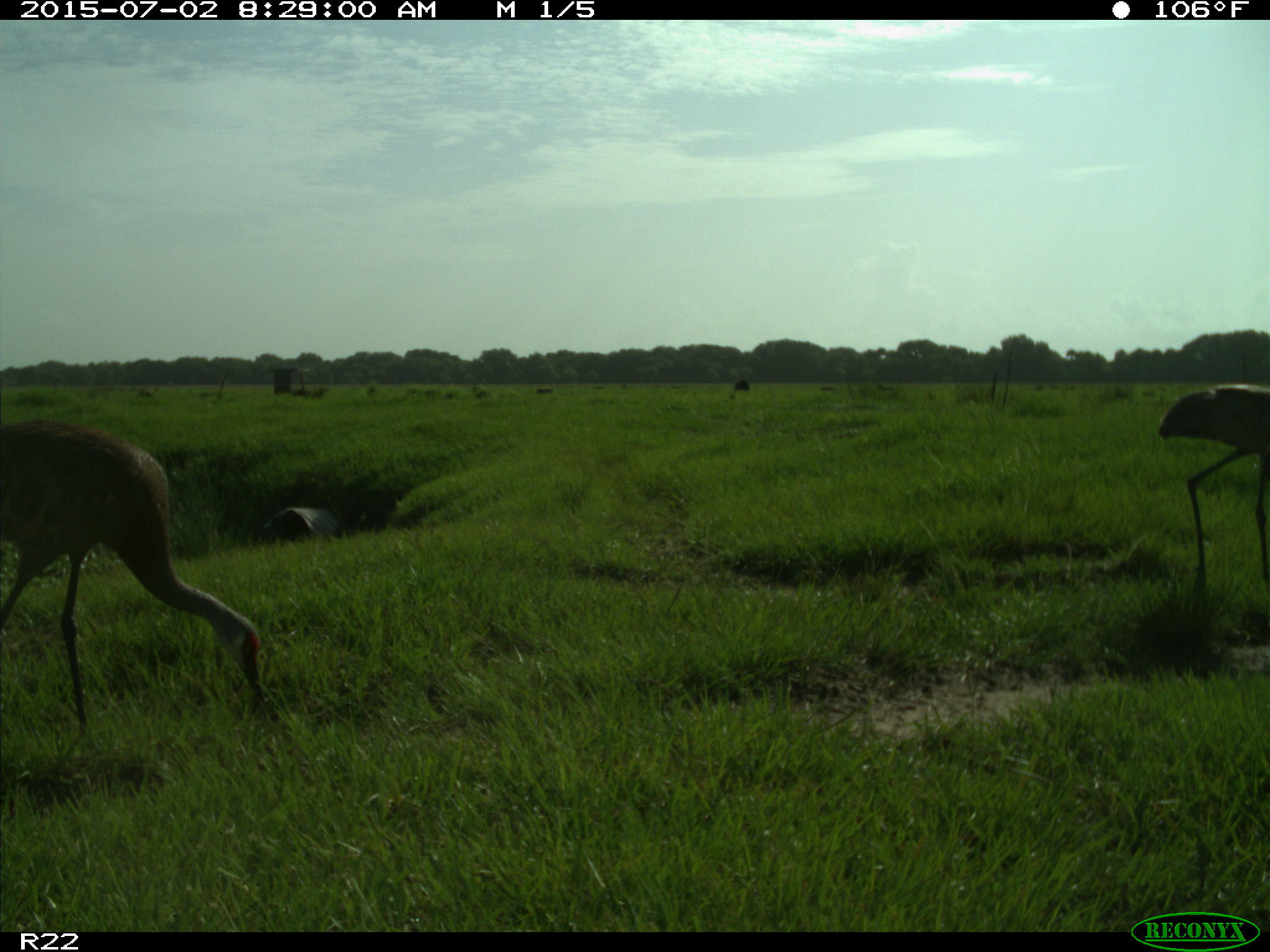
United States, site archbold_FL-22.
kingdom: Animalia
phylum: Chordata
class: Mammalia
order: Artiodactyla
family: Bovidae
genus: Bos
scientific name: Bos taurus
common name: domestic cow